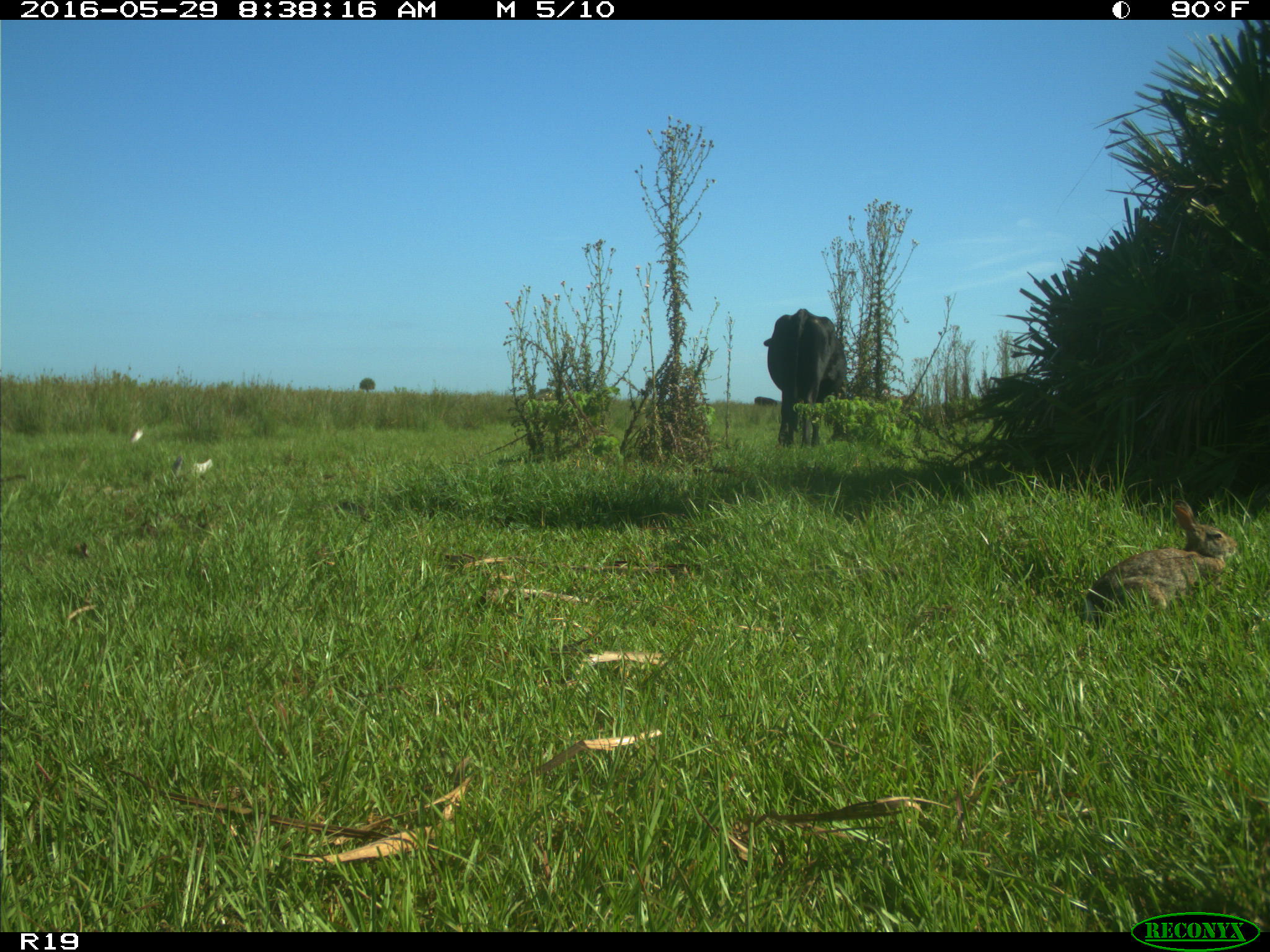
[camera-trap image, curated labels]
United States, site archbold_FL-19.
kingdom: Animalia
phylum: Chordata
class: Mammalia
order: Artiodactyla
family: Bovidae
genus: Bos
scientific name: Bos taurus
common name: domestic cow